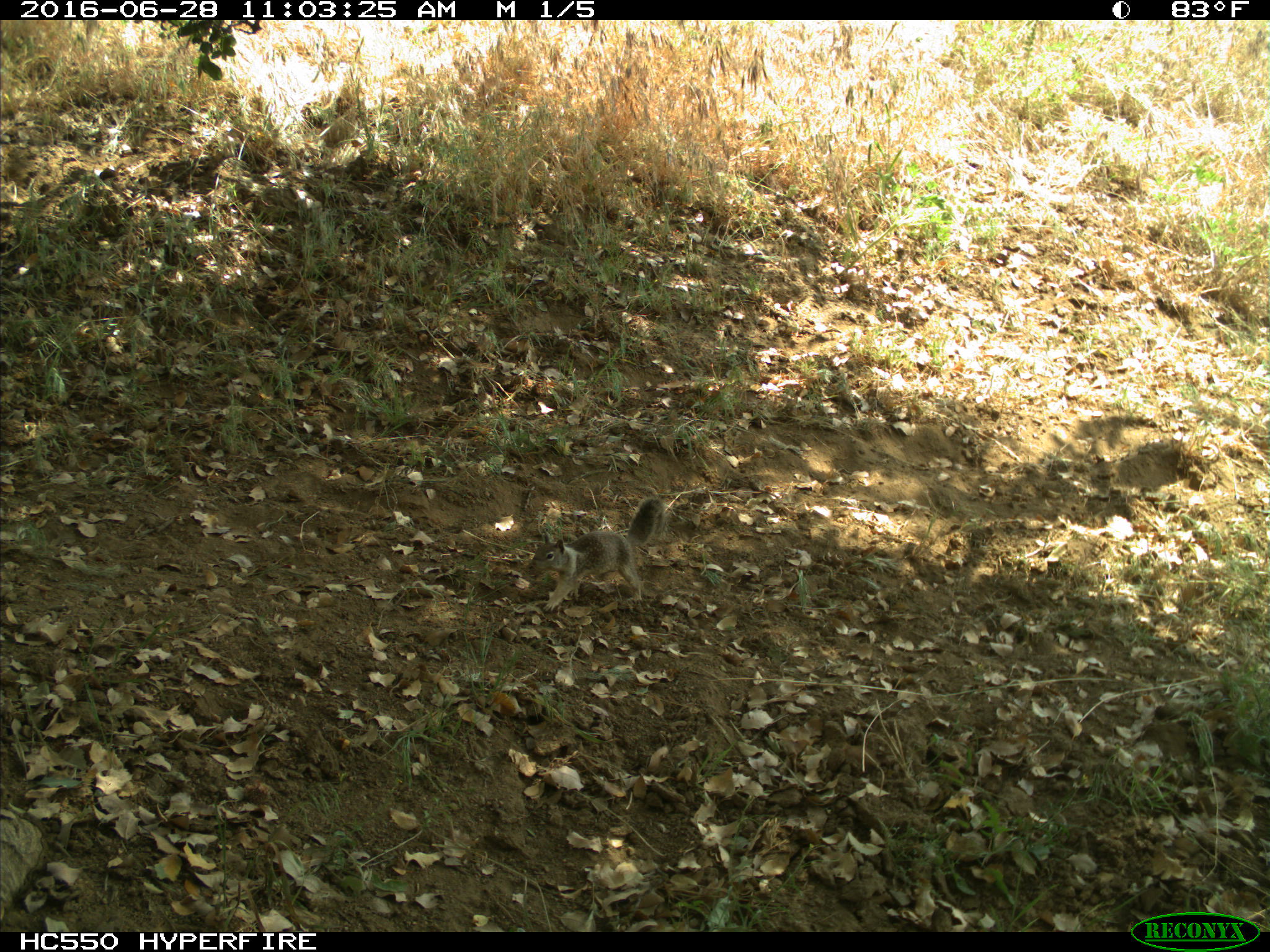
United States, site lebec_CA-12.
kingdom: Animalia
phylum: Chordata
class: Mammalia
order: Rodentia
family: Sciuridae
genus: Otospermophilus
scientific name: Otospermophilus beecheyi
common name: california ground squirrel